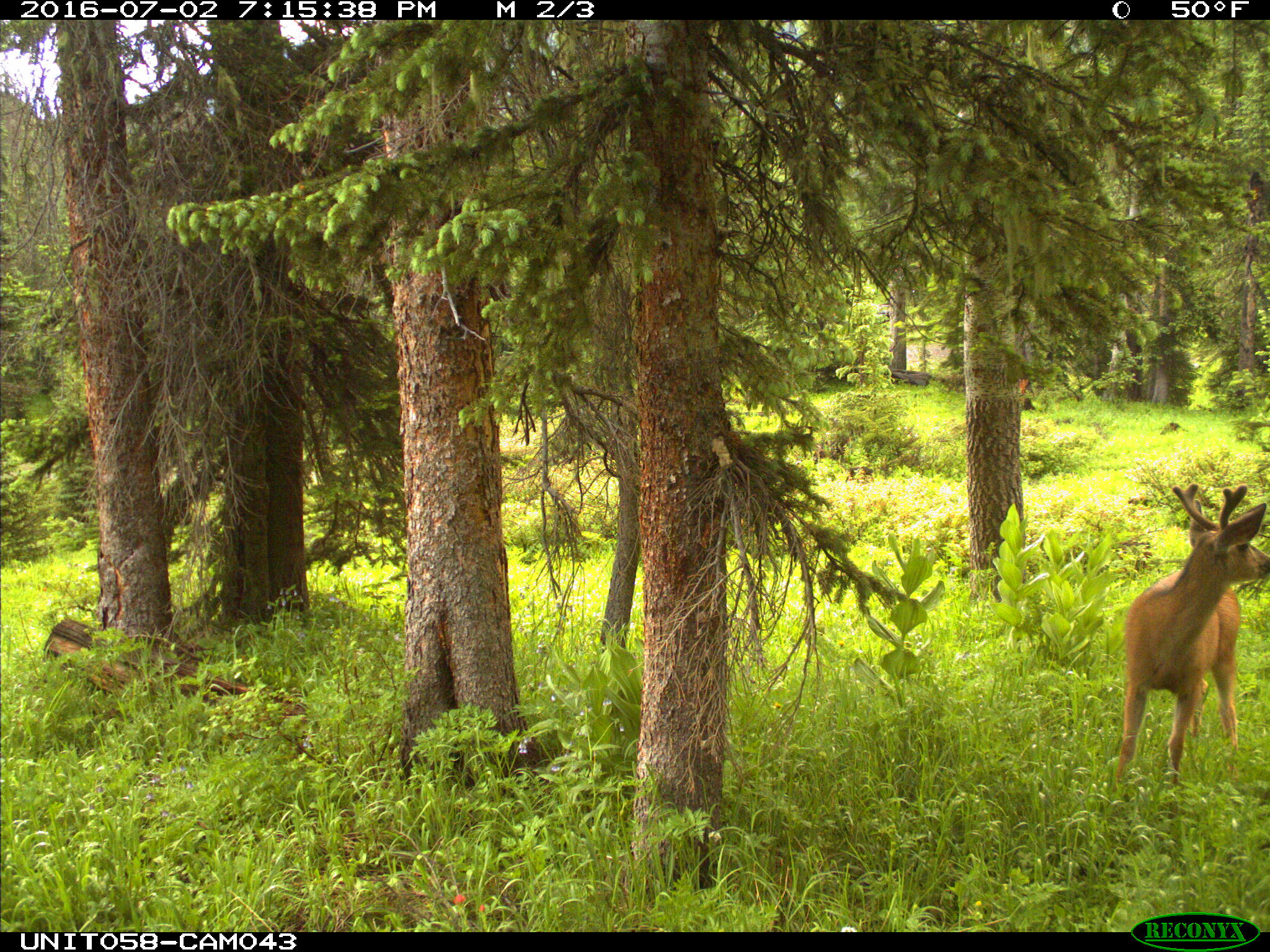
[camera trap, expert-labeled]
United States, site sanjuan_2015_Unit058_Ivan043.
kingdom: Animalia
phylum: Chordata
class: Mammalia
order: Artiodactyla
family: Cervidae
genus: Odocoileus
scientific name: Odocoileus hemionus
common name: mule deer